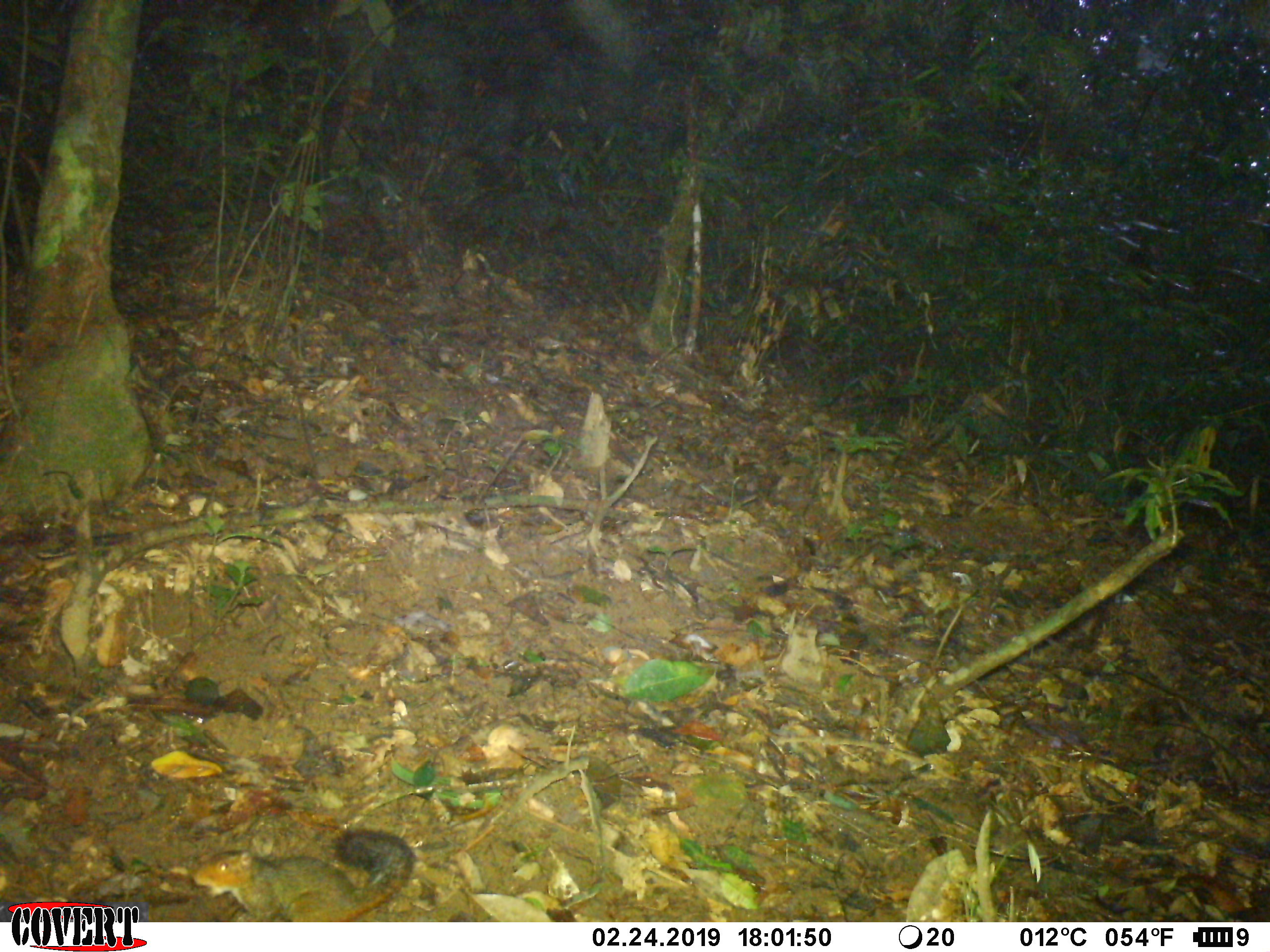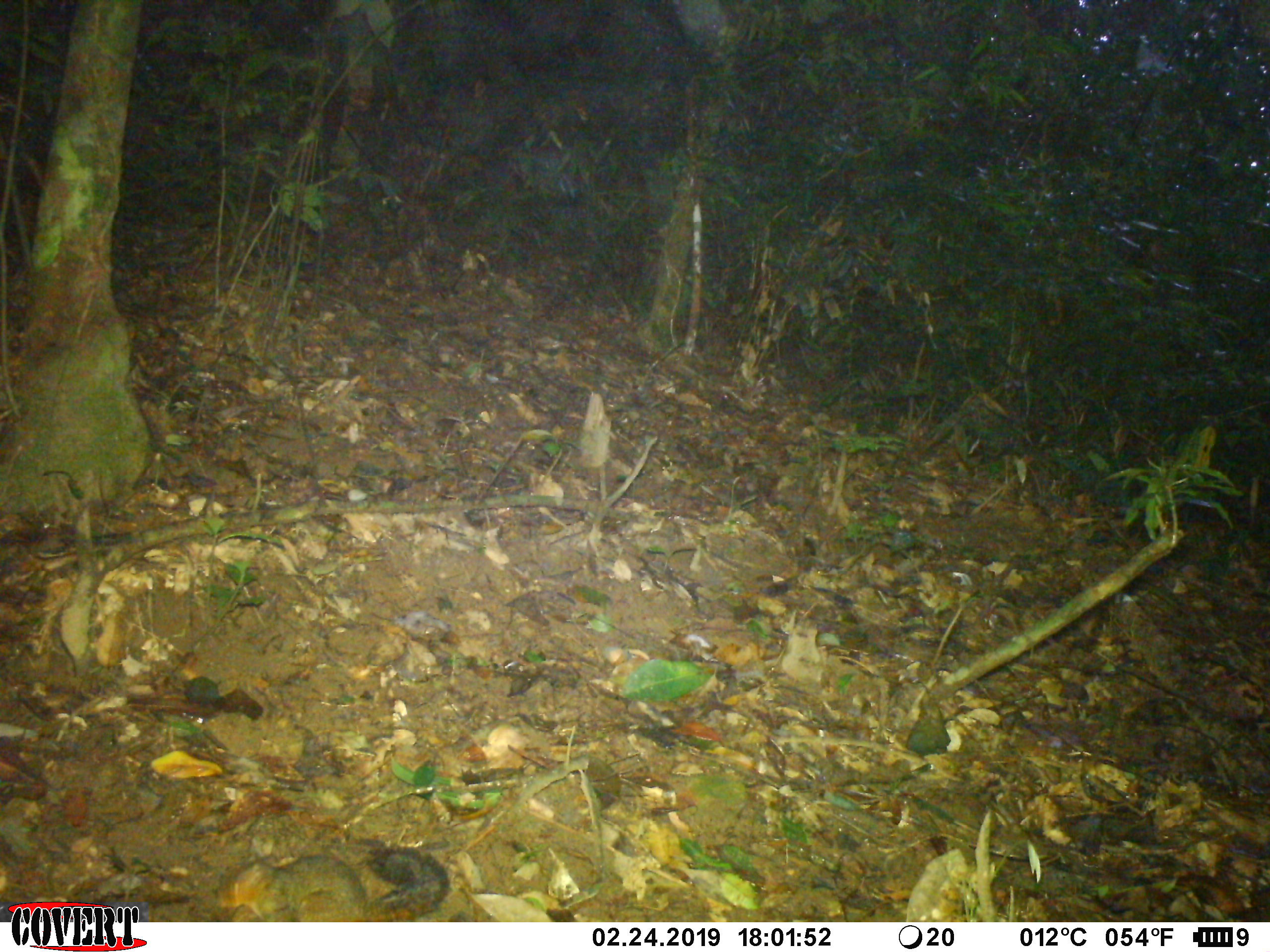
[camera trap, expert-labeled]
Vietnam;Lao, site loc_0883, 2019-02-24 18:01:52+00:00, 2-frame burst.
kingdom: Animalia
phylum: Chordata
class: Mammalia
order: Rodentia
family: Sciuridae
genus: Dremomys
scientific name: Dremomys rufigenis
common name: red-cheeked squirrel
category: red cheeked squirrel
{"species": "red cheeked squirrel (red-cheeked squirrel) (Dremomys rufigenis)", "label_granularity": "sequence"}